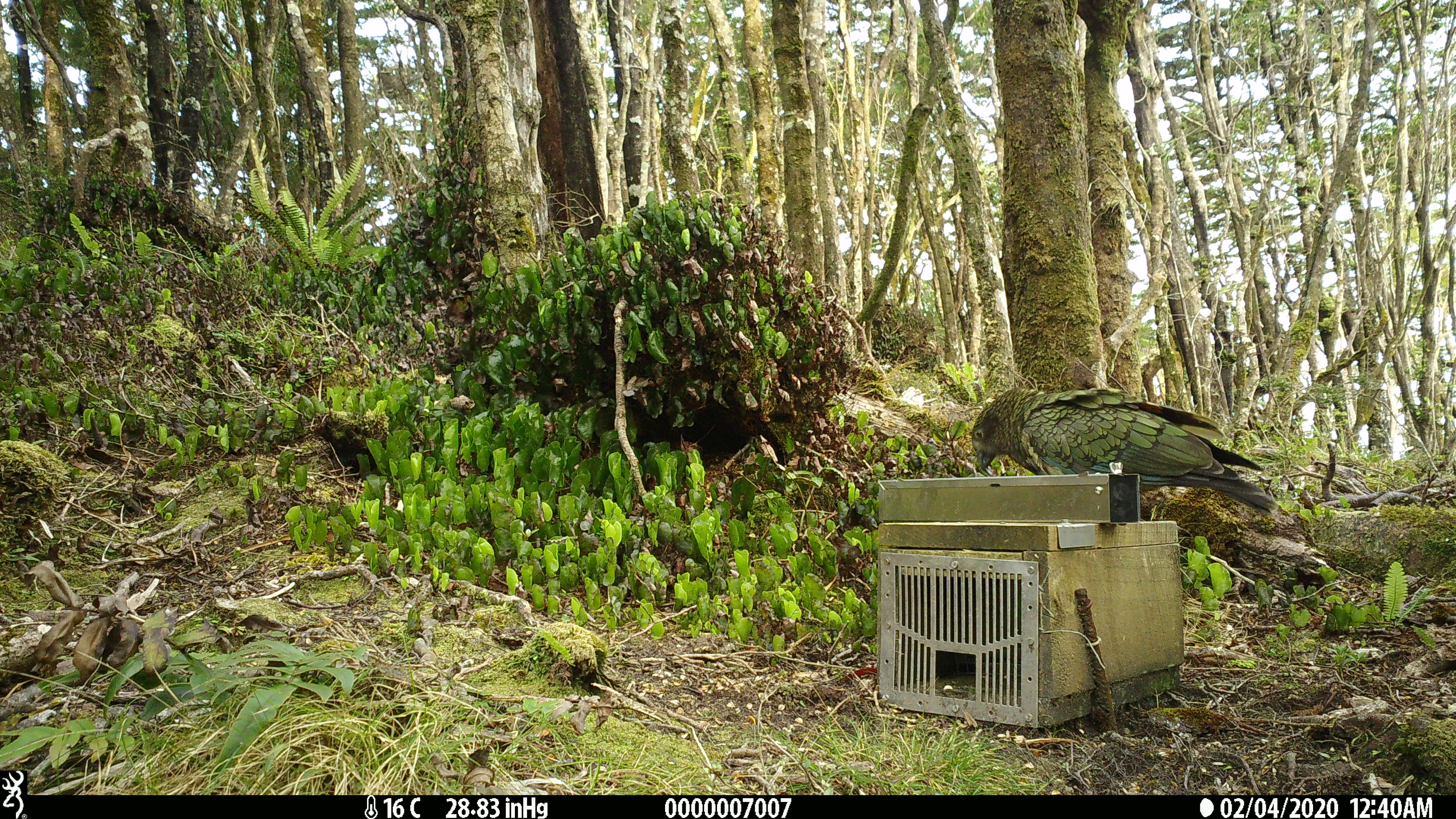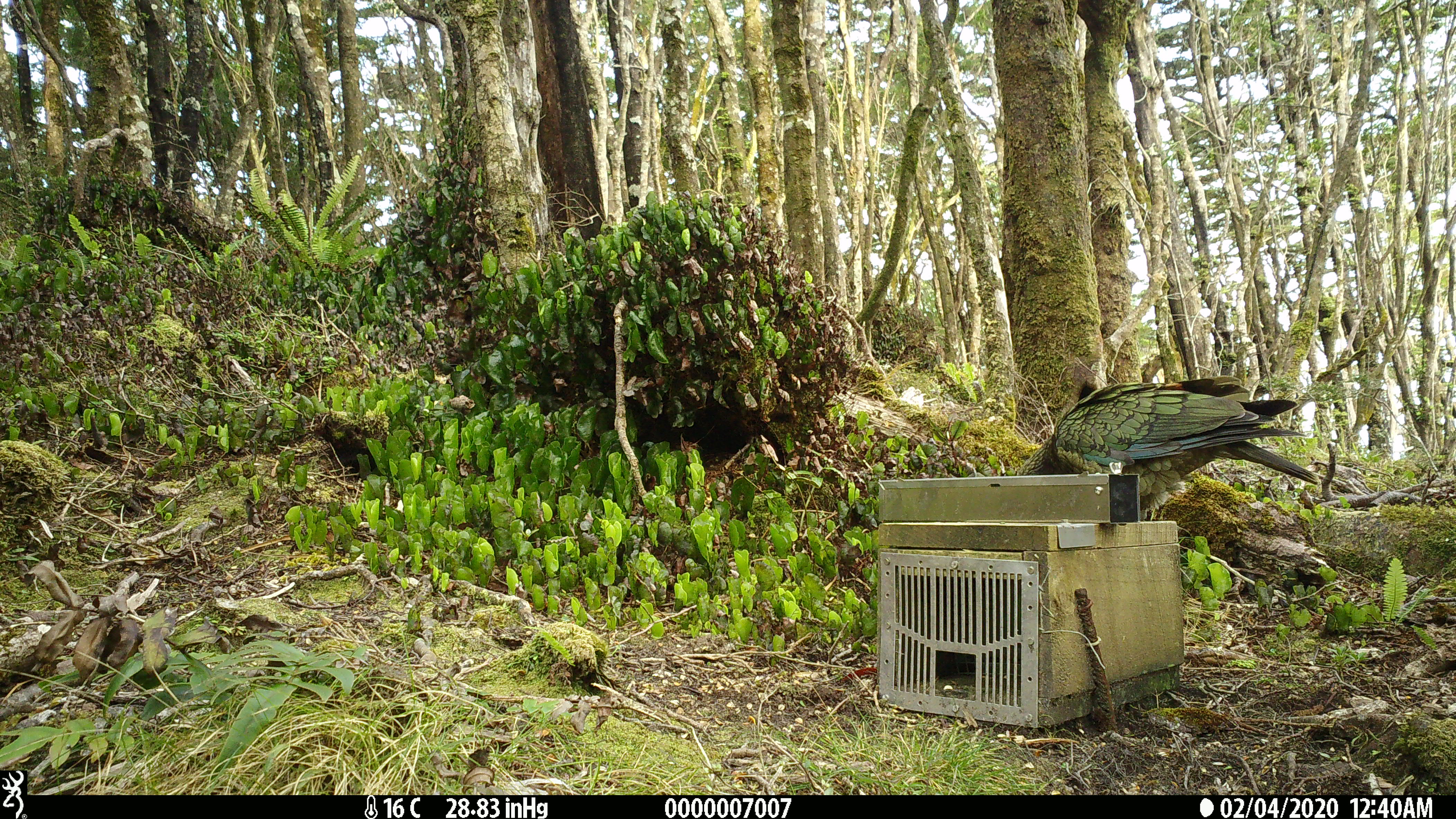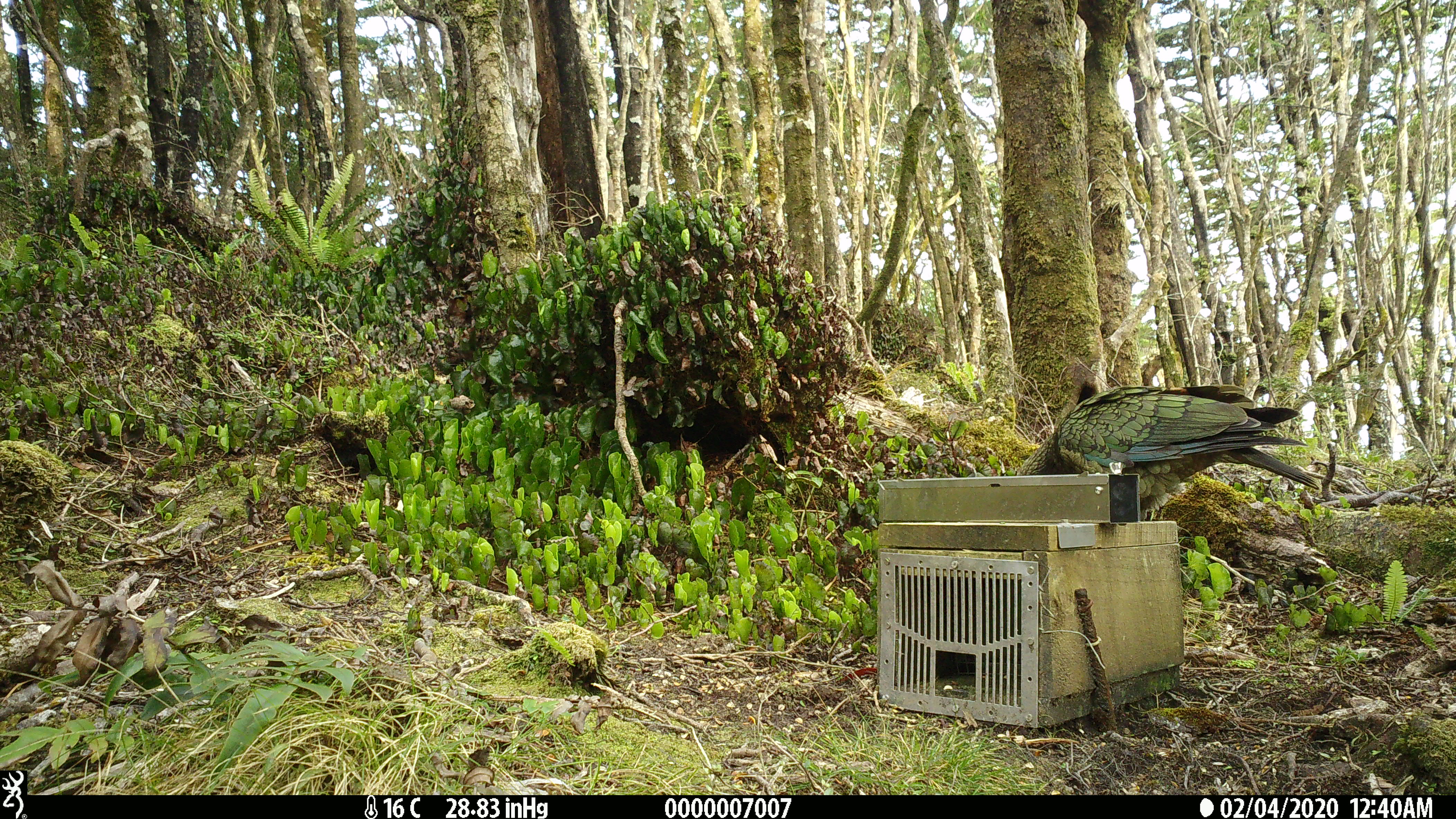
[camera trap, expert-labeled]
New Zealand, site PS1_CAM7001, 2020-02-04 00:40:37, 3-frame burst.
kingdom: Animalia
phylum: Chordata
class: Aves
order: Psittaciformes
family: Strigopidae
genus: Nestor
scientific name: Nestor notabilis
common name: kea